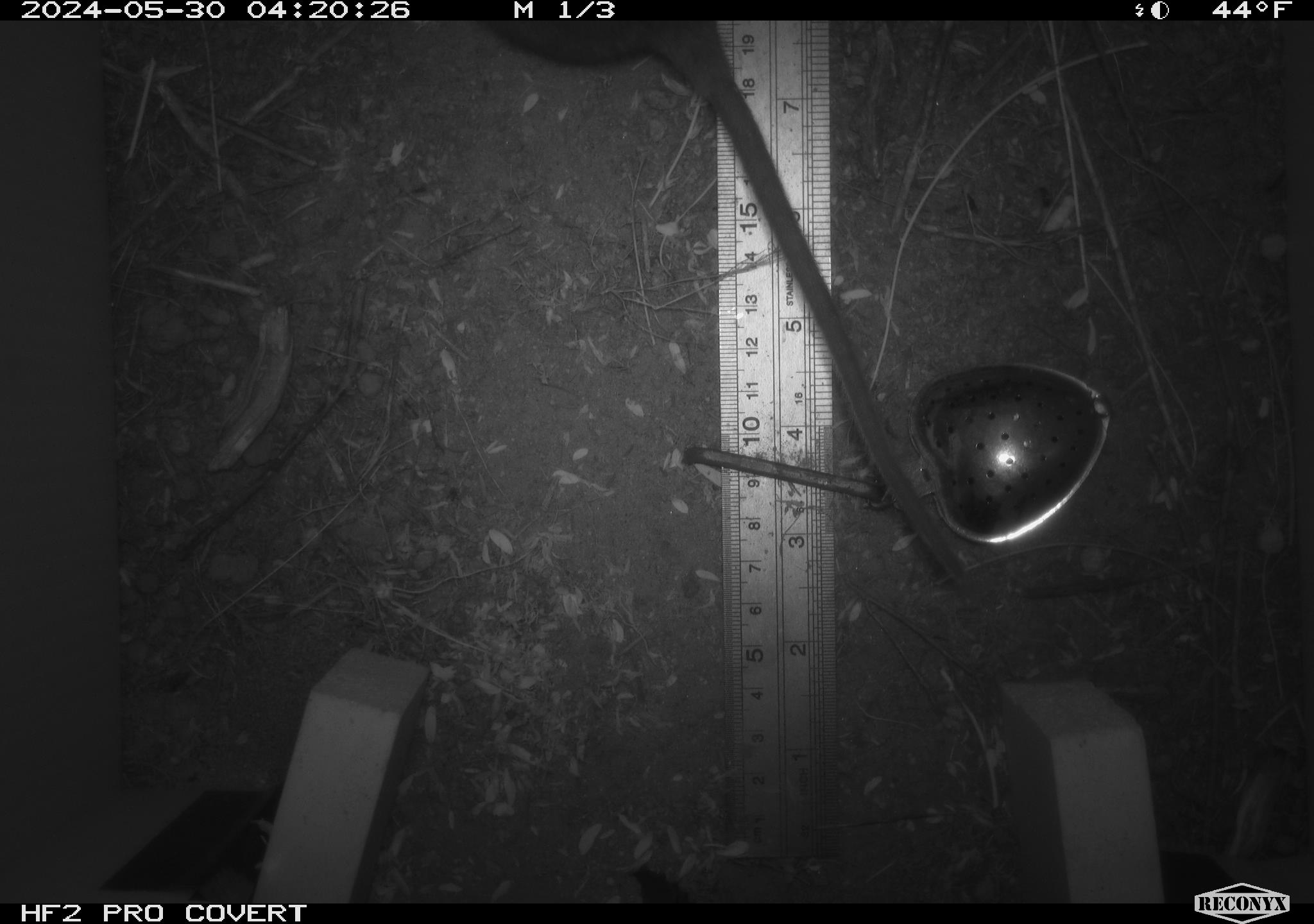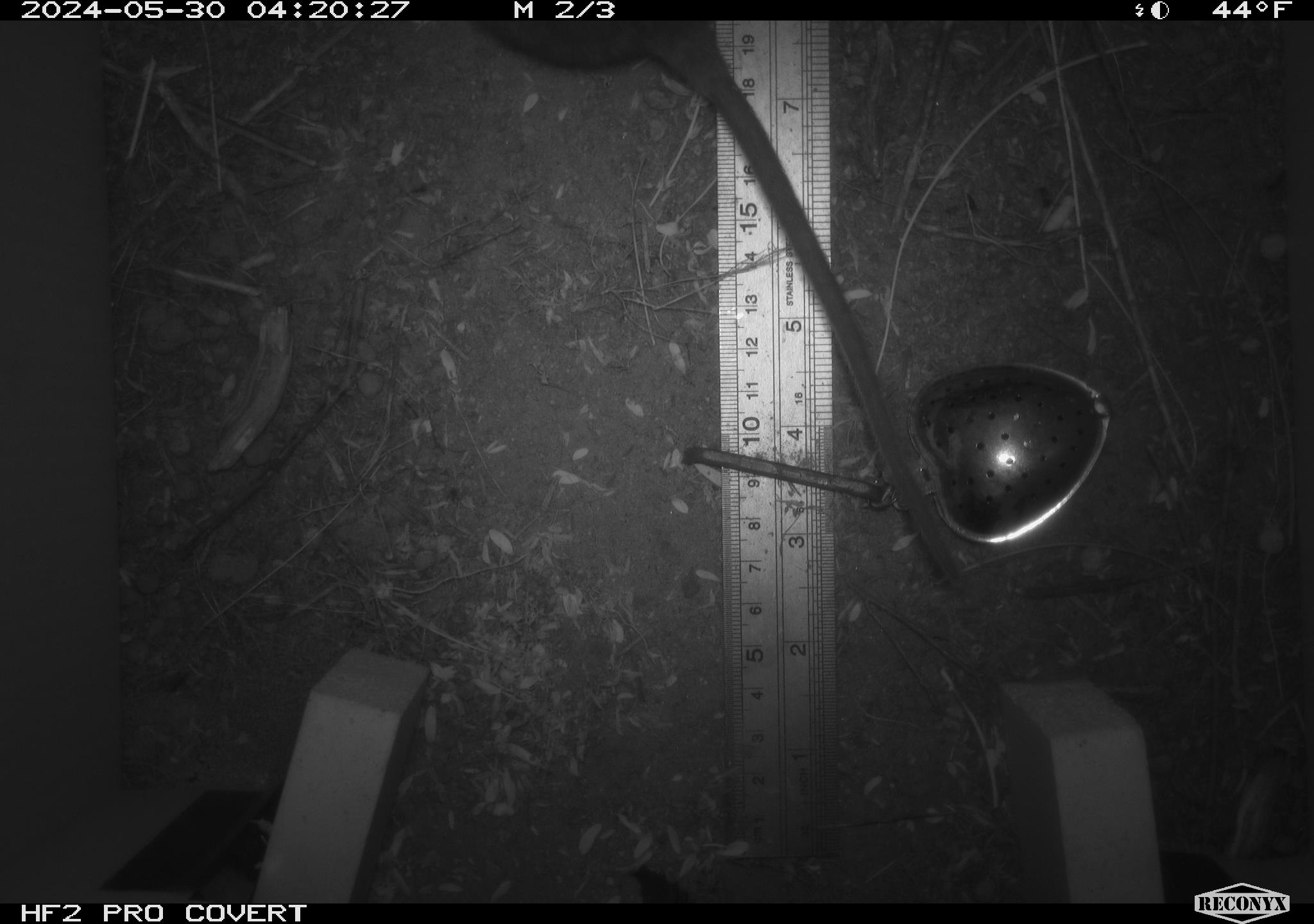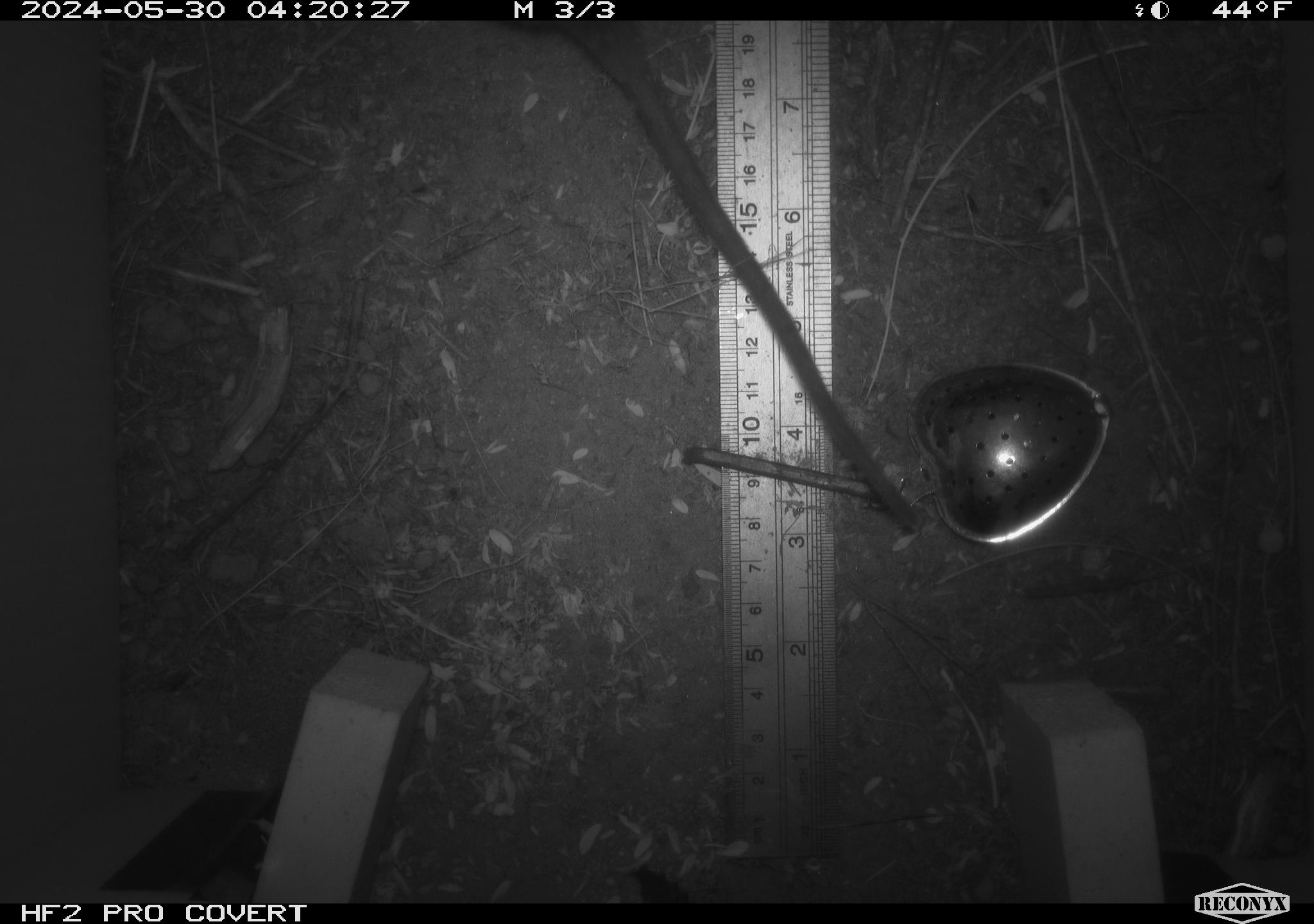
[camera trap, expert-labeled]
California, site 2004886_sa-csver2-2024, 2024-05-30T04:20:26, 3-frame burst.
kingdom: Animalia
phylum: Chordata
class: Mammalia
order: Rodentia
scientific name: Rodentia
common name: rodent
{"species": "rodent (Rodentia)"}